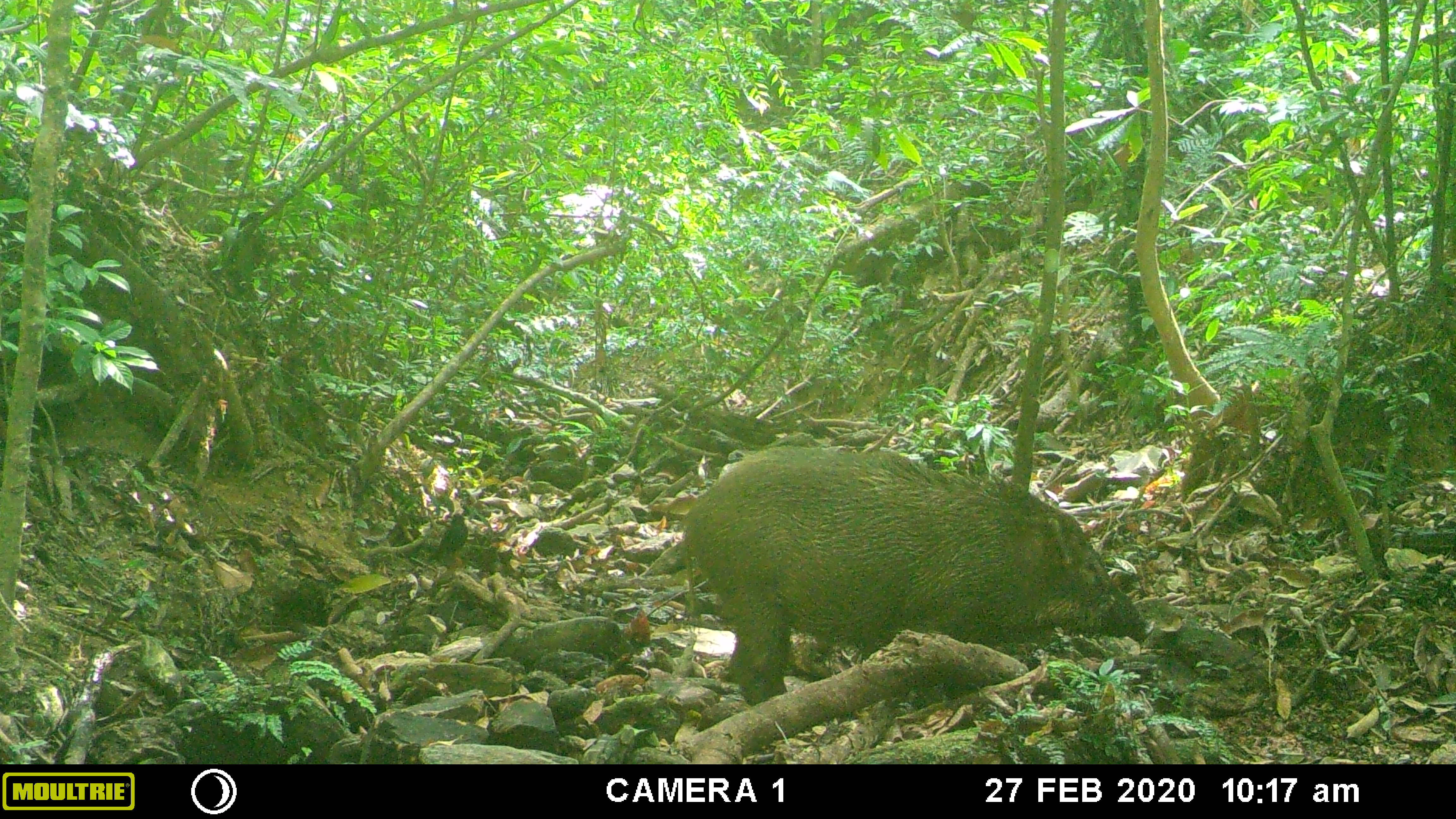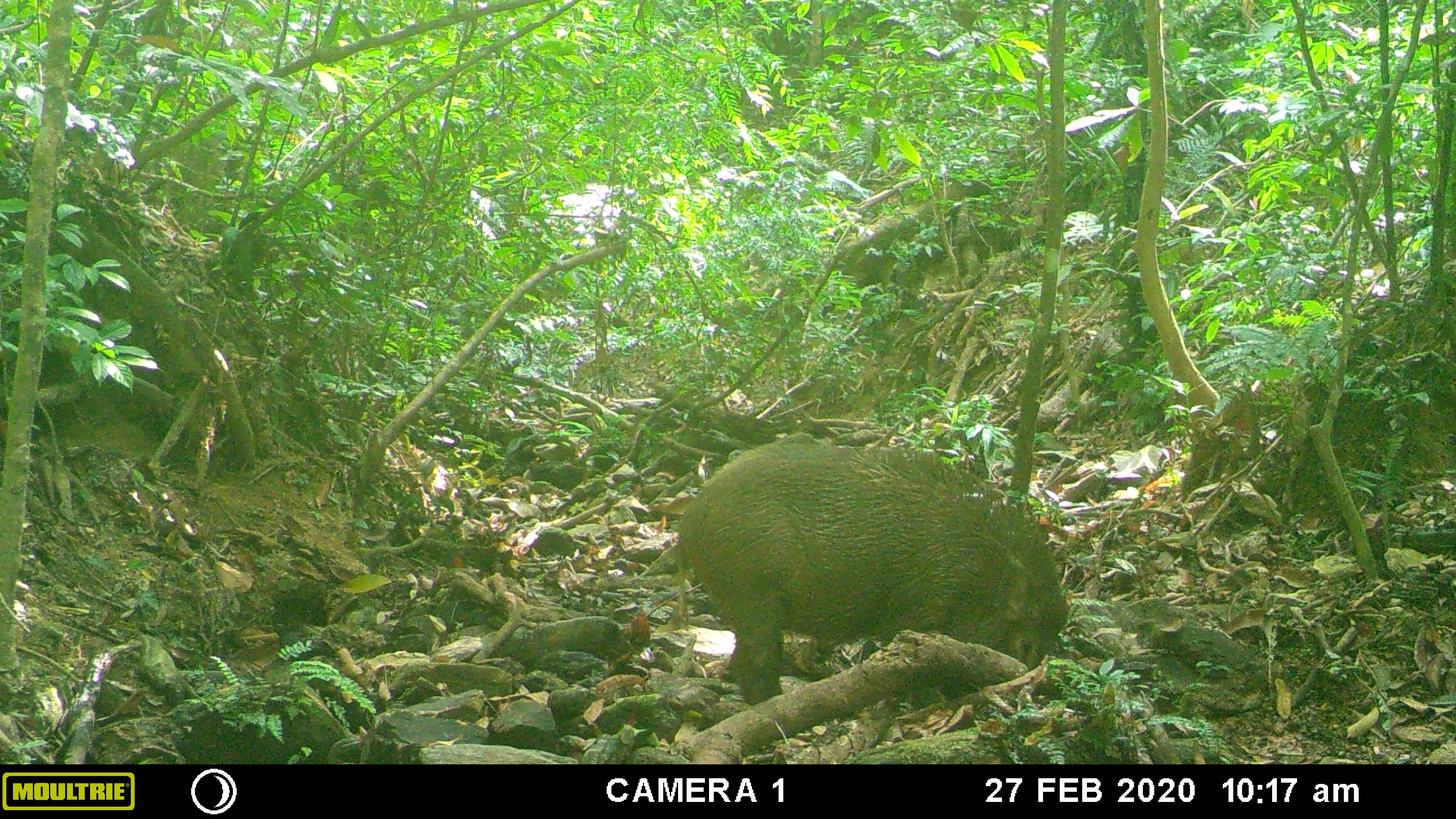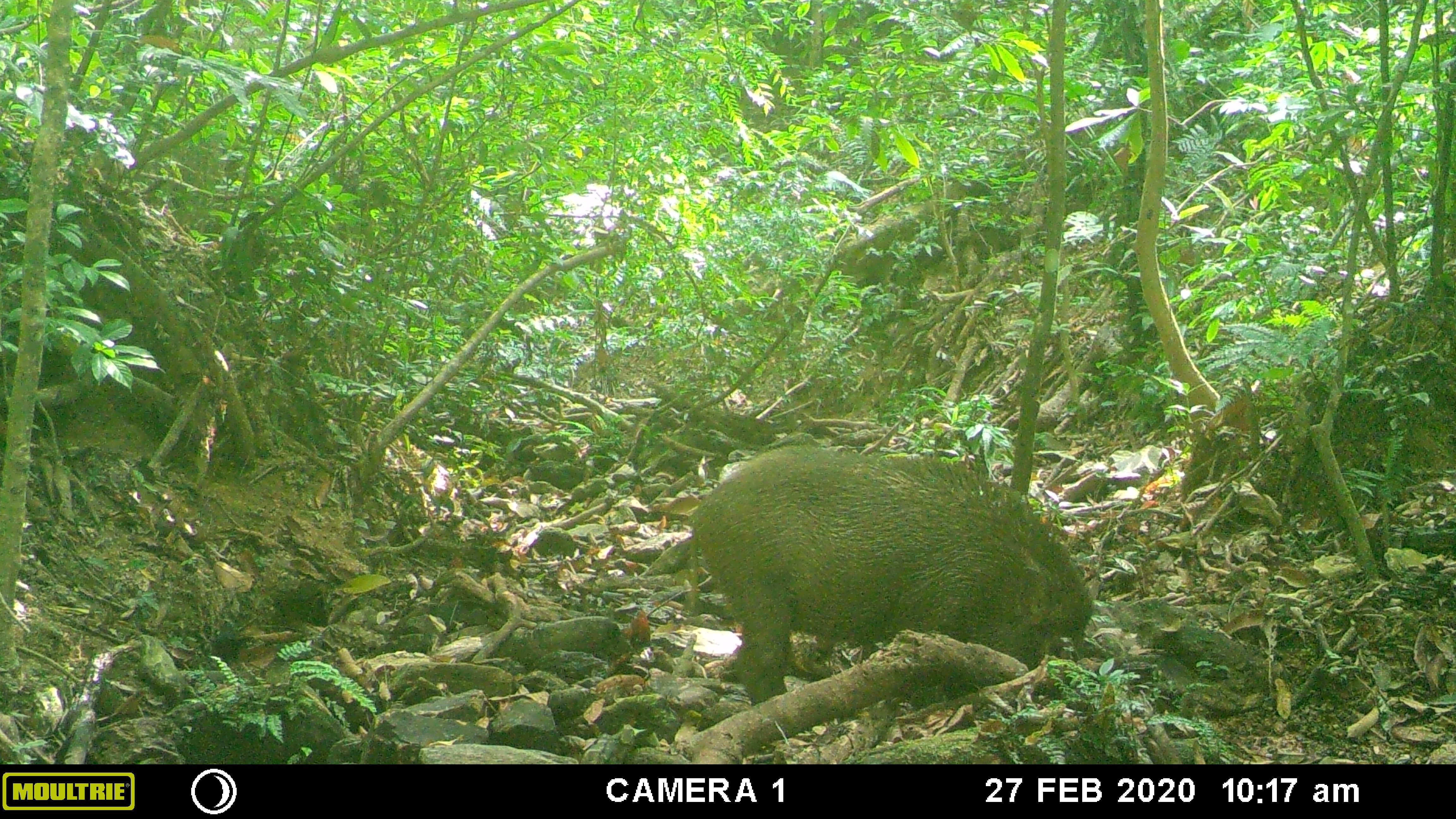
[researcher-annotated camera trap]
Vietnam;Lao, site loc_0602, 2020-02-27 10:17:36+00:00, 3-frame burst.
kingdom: Animalia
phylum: Chordata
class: Mammalia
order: Artiodactyla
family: Suidae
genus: Sus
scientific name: Sus scrofa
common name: eurasian wild pig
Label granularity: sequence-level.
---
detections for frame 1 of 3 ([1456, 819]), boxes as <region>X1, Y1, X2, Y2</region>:
eurasian wild pig: <region>678, 443, 1155, 707</region>; <region>439, 513, 468, 569</region>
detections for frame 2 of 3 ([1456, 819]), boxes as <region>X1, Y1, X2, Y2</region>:
eurasian wild pig: <region>671, 438, 1070, 707</region>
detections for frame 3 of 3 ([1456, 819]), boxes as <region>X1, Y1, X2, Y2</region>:
eurasian wild pig: <region>684, 443, 1093, 706</region>; <region>209, 621, 253, 665</region>